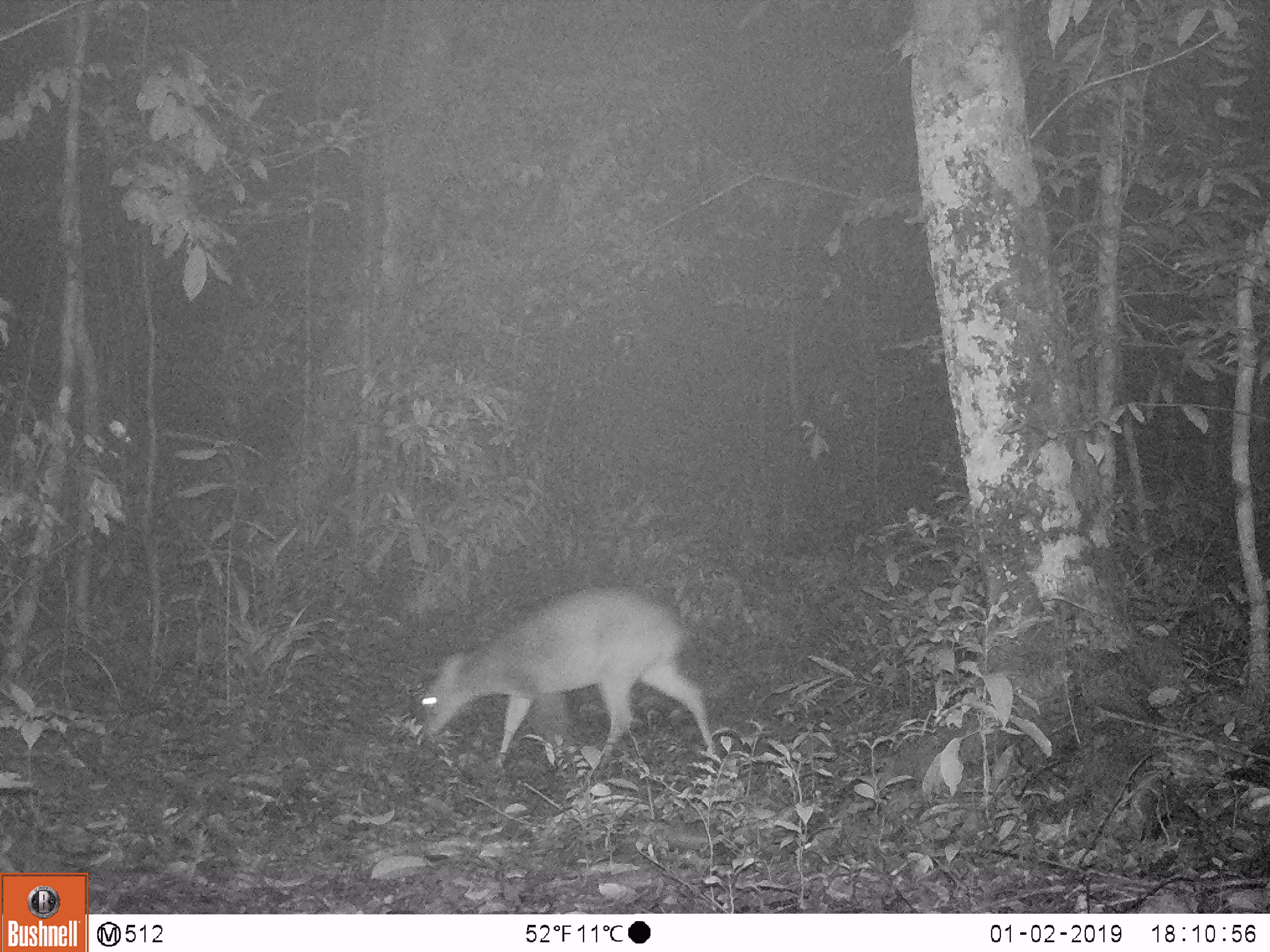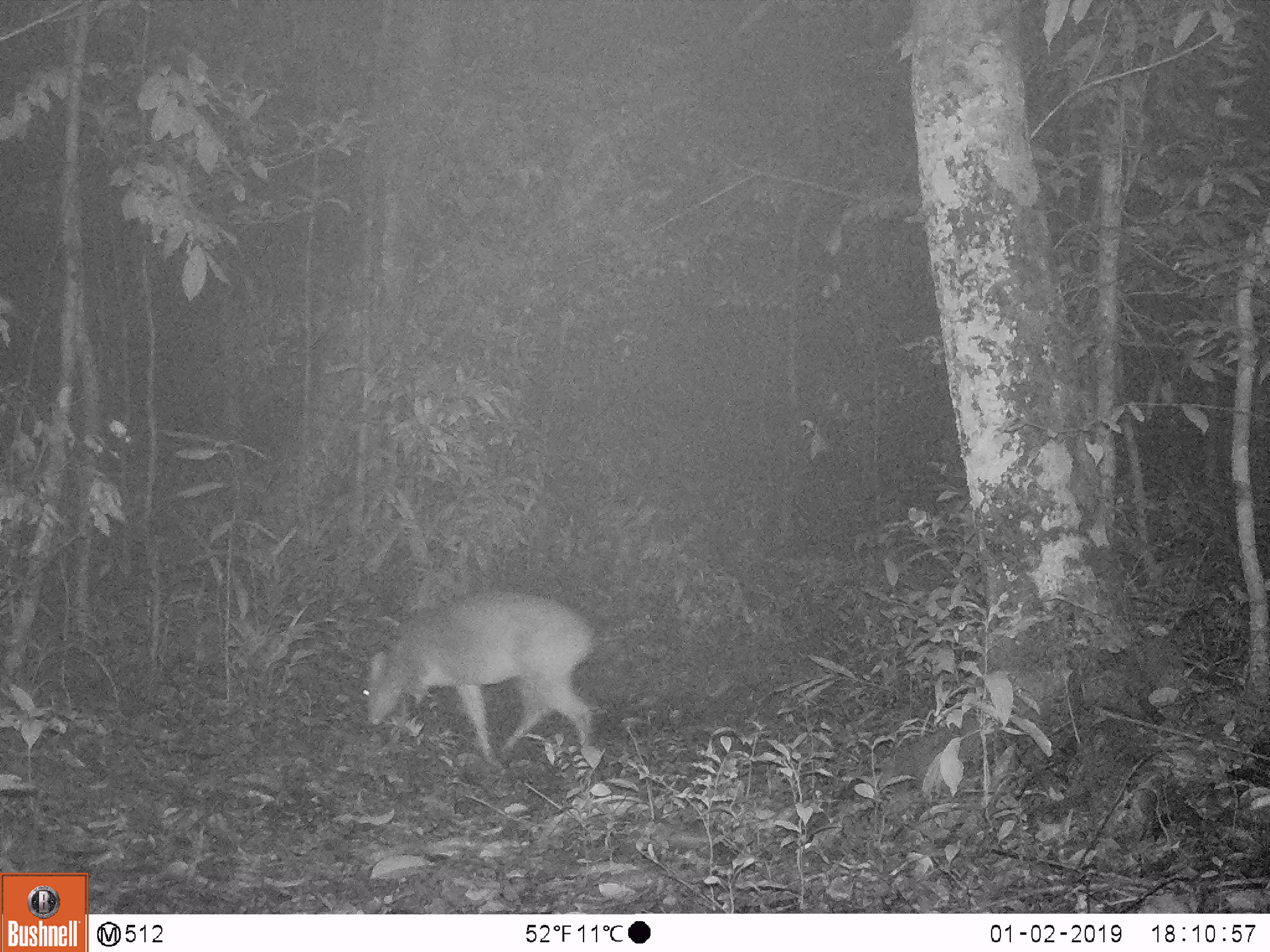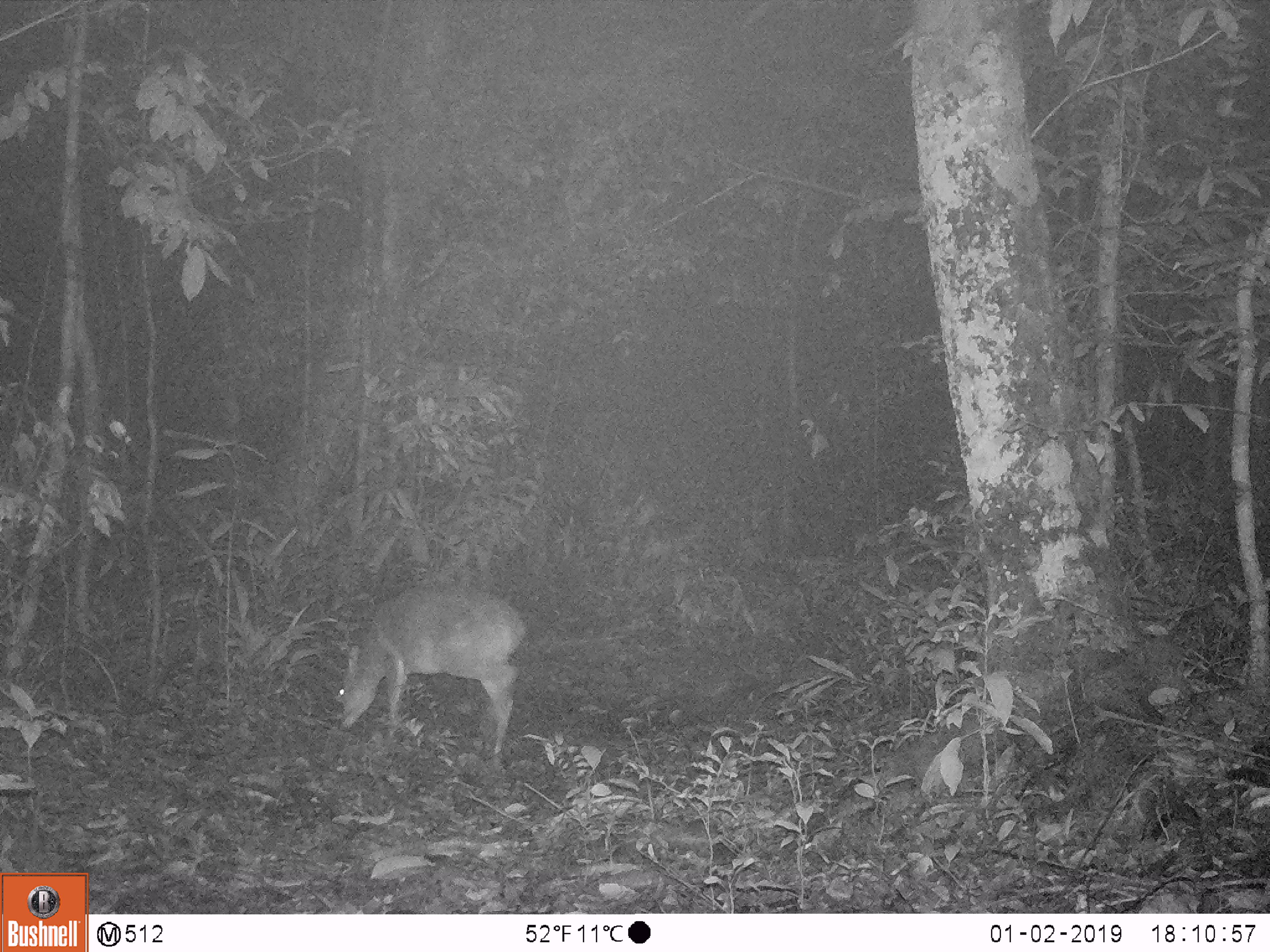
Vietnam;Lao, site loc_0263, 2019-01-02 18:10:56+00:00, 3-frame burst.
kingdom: Animalia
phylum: Chordata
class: Mammalia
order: Artiodactyla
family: Cervidae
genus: Muntiacus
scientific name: Muntiacus vuquangensis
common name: large-antlered muntjac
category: large antlered muntjac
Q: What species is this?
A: Large antlered muntjac (large-antlered muntjac) (Muntiacus vuquangensis).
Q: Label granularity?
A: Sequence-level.